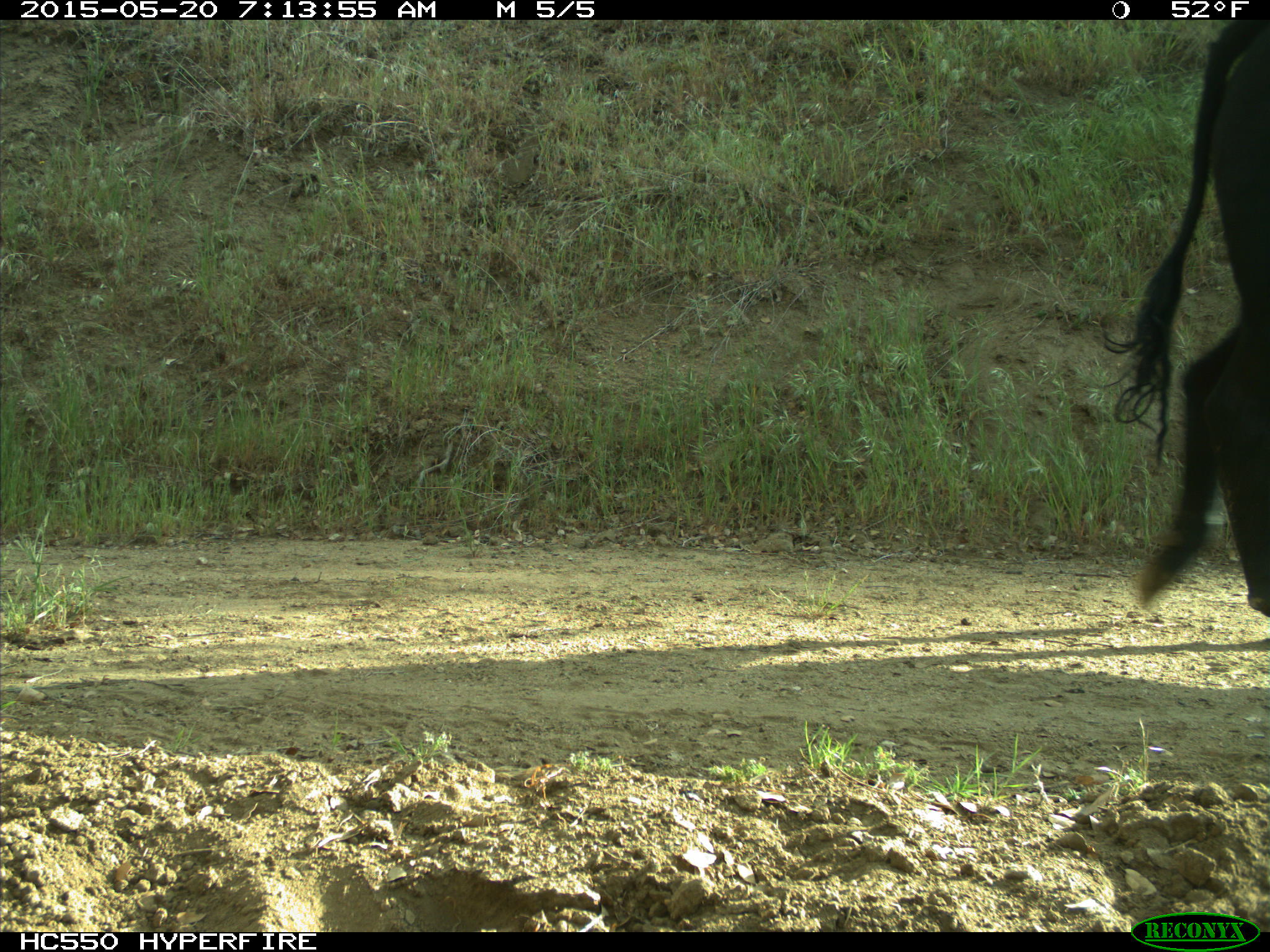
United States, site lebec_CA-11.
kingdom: Animalia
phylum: Chordata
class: Mammalia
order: Artiodactyla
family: Bovidae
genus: Bos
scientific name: Bos taurus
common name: domestic cow